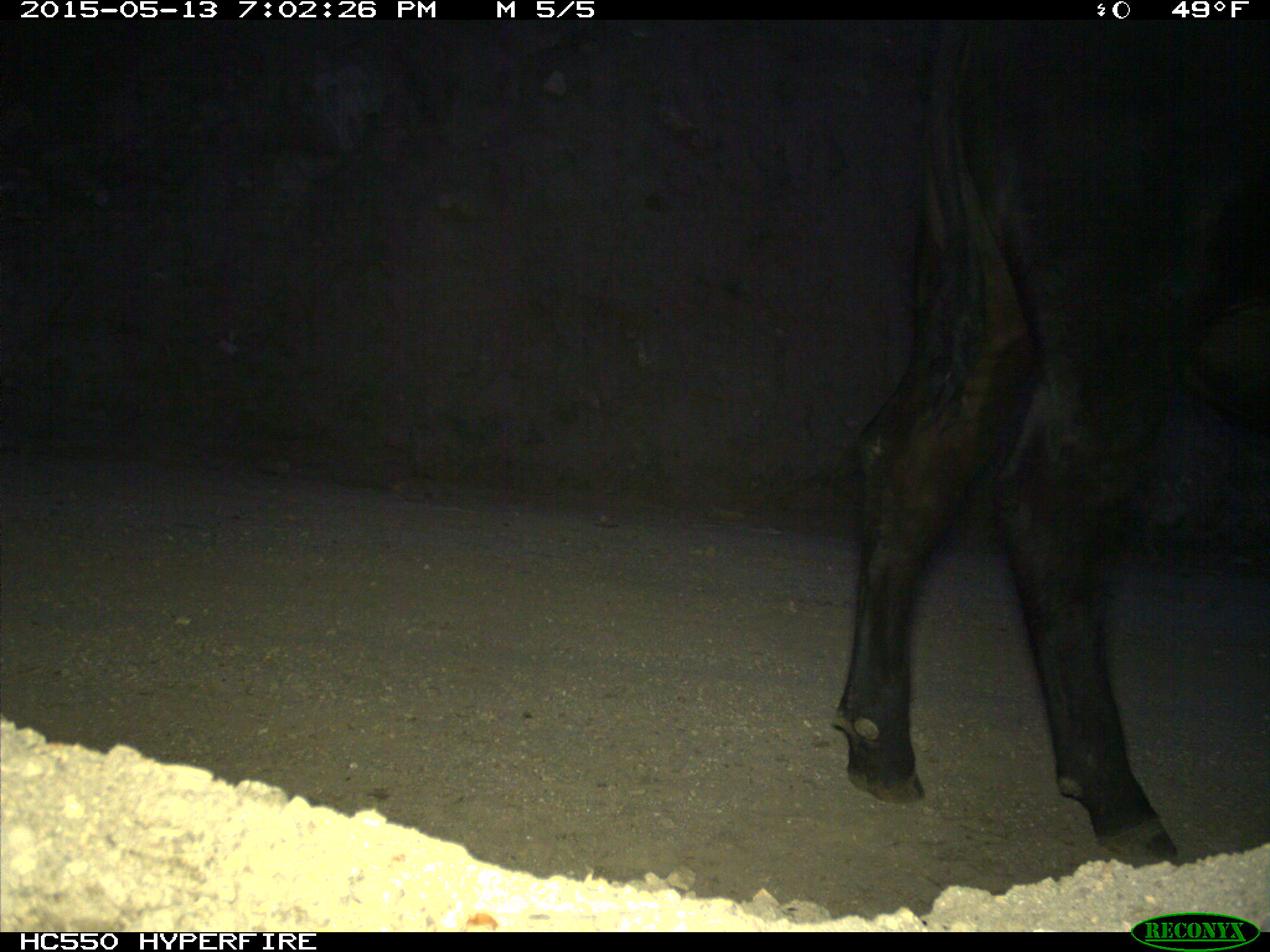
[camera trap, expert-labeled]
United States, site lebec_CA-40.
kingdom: Animalia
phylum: Chordata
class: Mammalia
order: Artiodactyla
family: Bovidae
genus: Bos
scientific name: Bos taurus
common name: domestic cow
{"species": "Bos taurus (domestic cow)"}